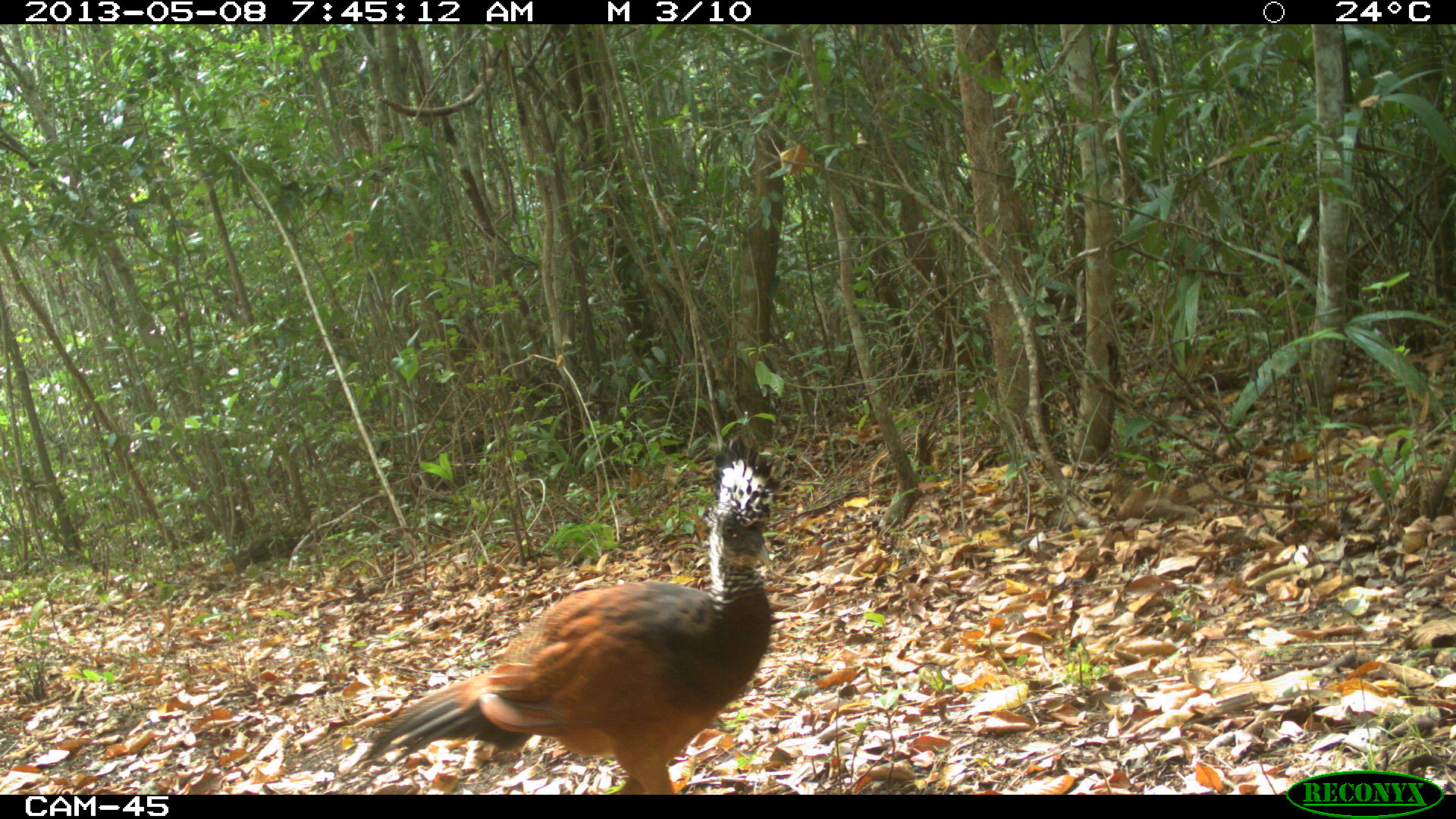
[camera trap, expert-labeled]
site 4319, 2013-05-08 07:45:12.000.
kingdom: Animalia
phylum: Chordata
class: Aves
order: Galliformes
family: Cracidae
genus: Crax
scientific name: Crax rubra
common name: great curassow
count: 1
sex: female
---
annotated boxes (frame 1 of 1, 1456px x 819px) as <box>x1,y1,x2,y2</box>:
crax rubra: <box>356,435,782,795</box>